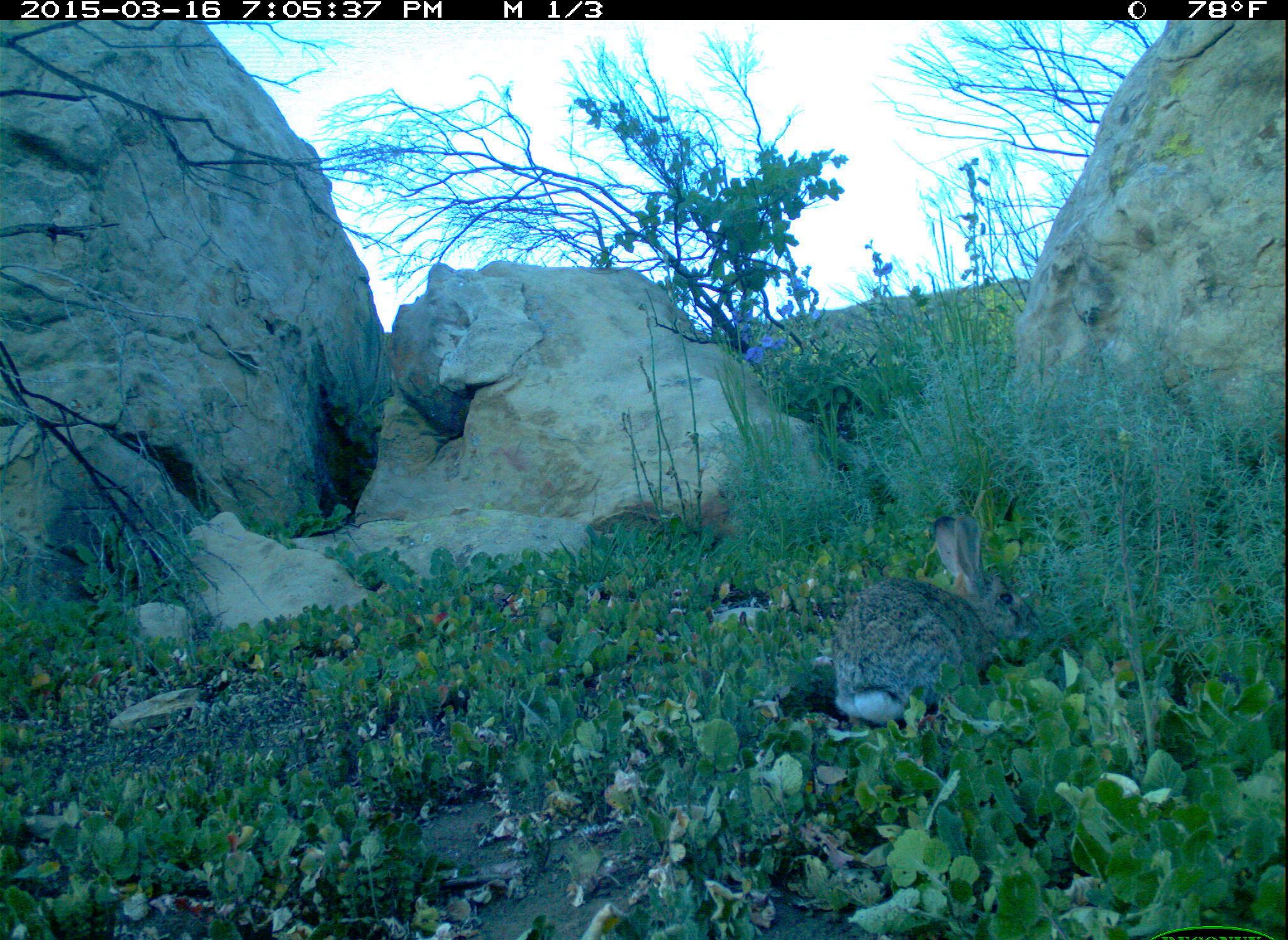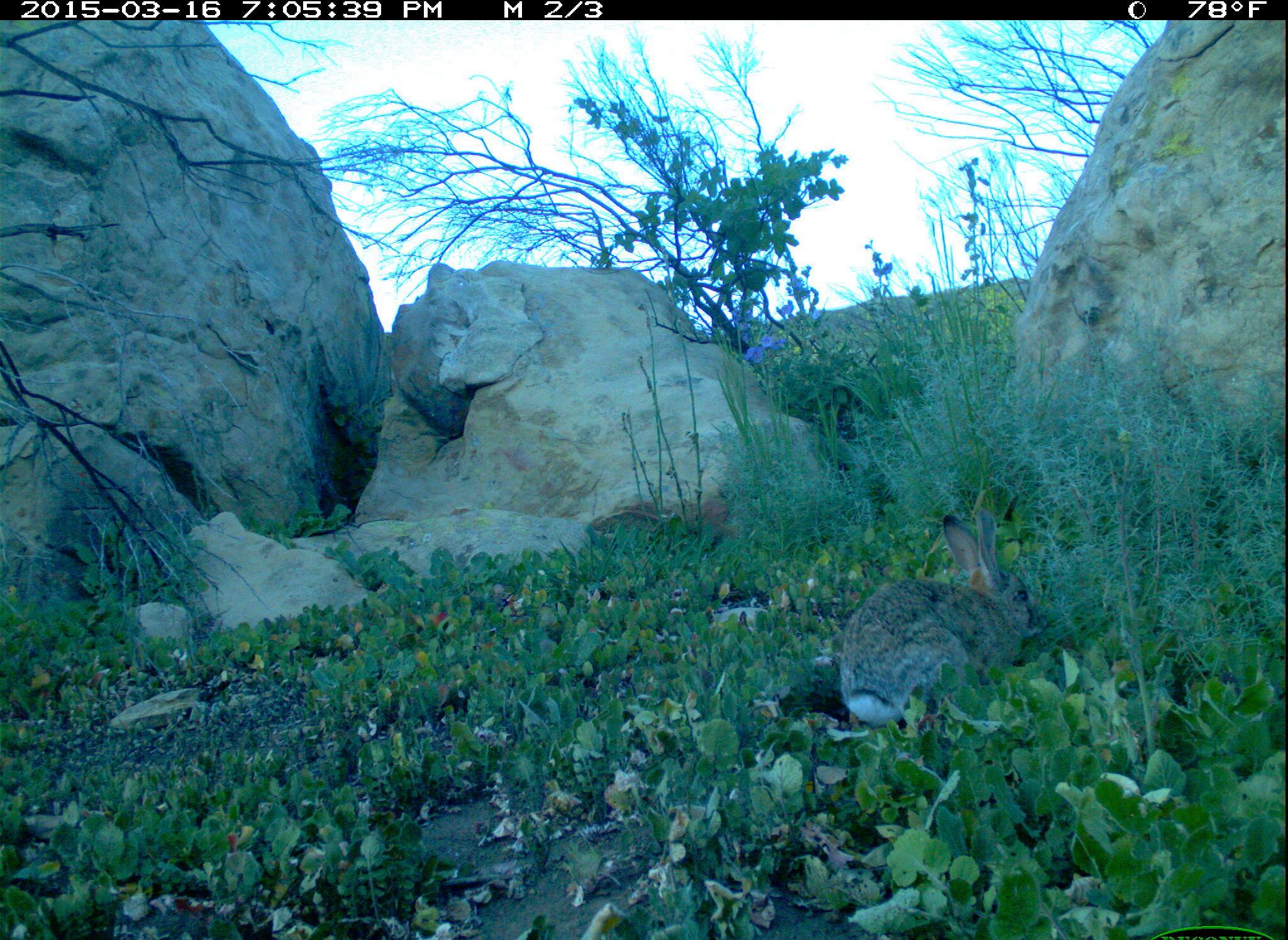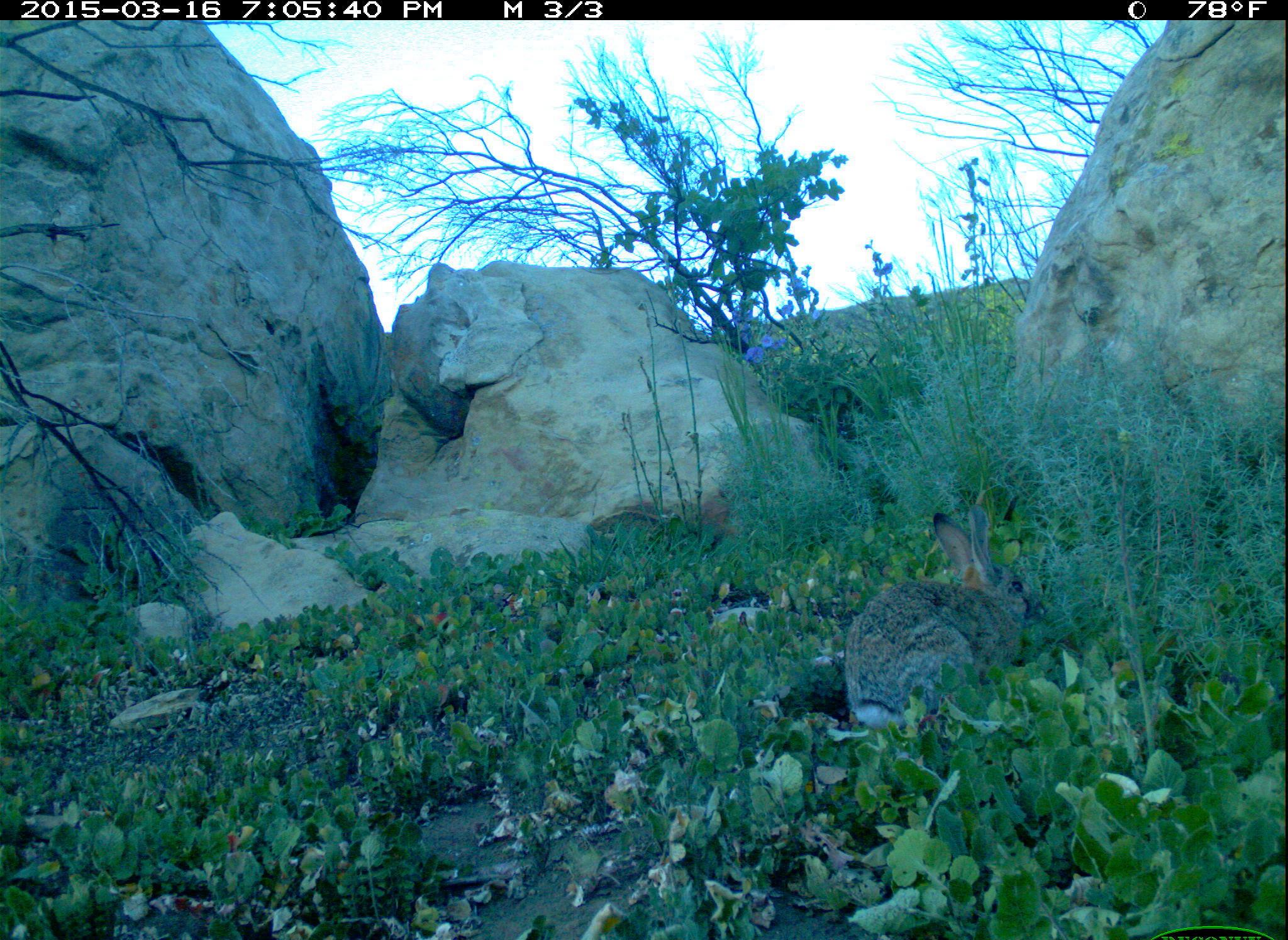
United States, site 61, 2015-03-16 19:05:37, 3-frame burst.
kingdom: Animalia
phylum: Chordata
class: Mammalia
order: Lagomorpha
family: Leporidae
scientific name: Leporidae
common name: rabbits and hares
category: rabbit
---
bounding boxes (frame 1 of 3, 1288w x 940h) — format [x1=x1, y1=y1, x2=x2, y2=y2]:
rabbit: [x1=823, y1=494, x2=1038, y2=726]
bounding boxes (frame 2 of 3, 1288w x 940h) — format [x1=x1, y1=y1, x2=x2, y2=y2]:
rabbit: [x1=837, y1=506, x2=1042, y2=728]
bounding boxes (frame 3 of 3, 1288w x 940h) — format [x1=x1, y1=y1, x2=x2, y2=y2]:
rabbit: [x1=848, y1=509, x2=1034, y2=731]